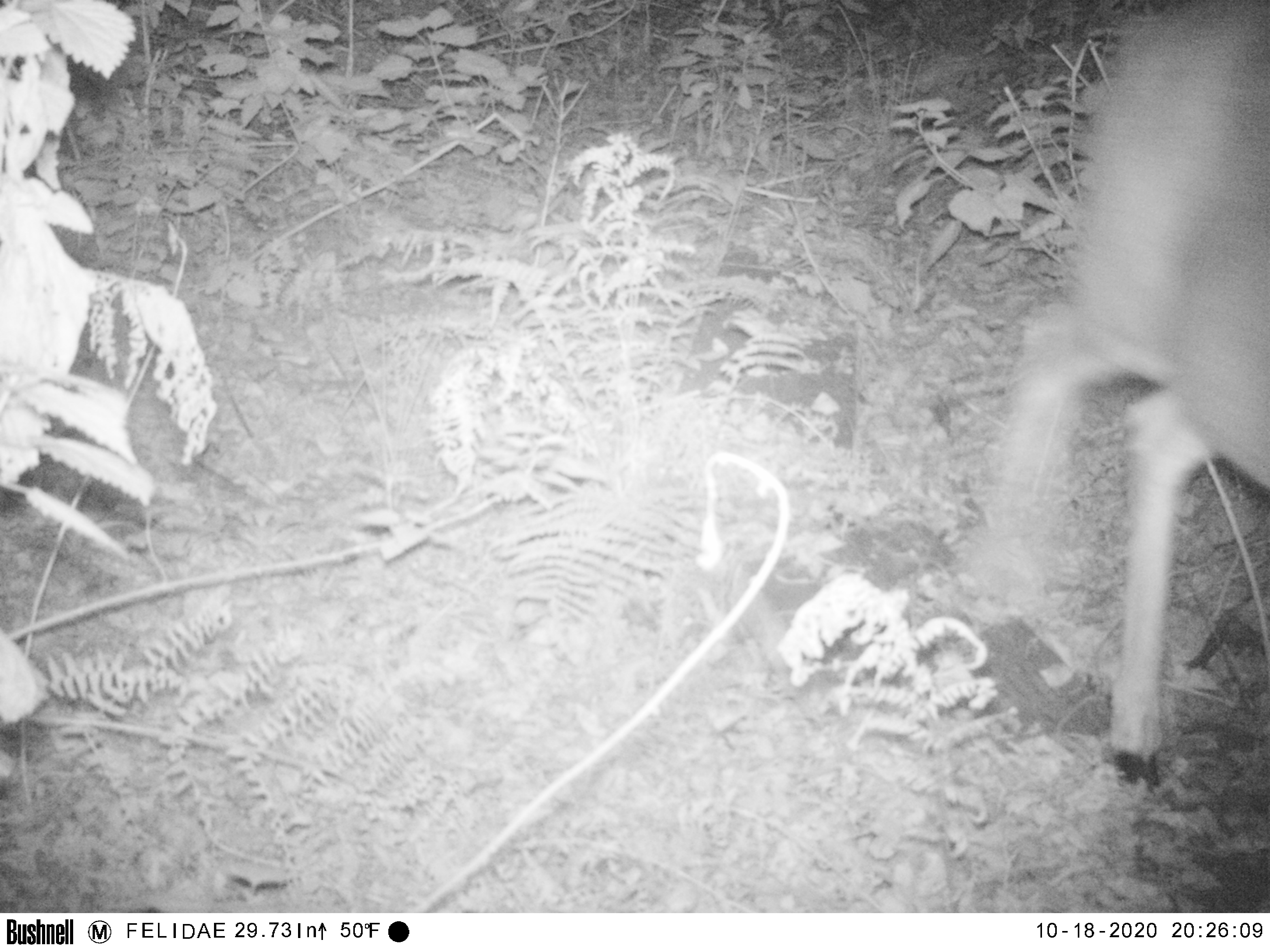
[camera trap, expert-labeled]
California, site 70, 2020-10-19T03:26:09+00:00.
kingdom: Animalia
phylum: Chordata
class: Mammalia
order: Artiodactyla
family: Cervidae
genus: Odocoileus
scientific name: Odocoileus hemionus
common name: mule deer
Mule deer (Odocoileus hemionus).